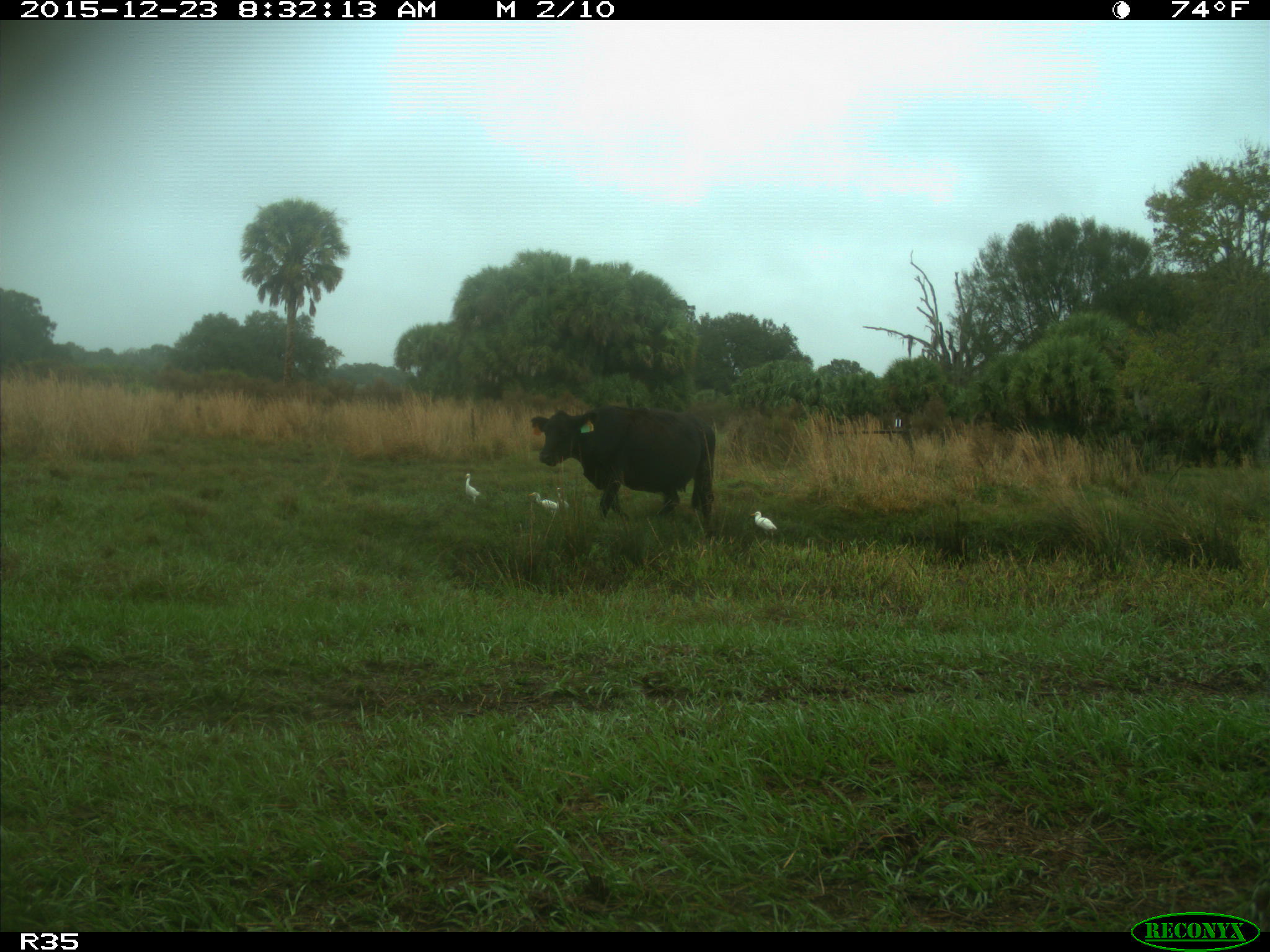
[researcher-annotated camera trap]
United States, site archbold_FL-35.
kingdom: Animalia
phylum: Chordata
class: Mammalia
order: Artiodactyla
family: Bovidae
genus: Bos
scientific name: Bos taurus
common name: domestic cow